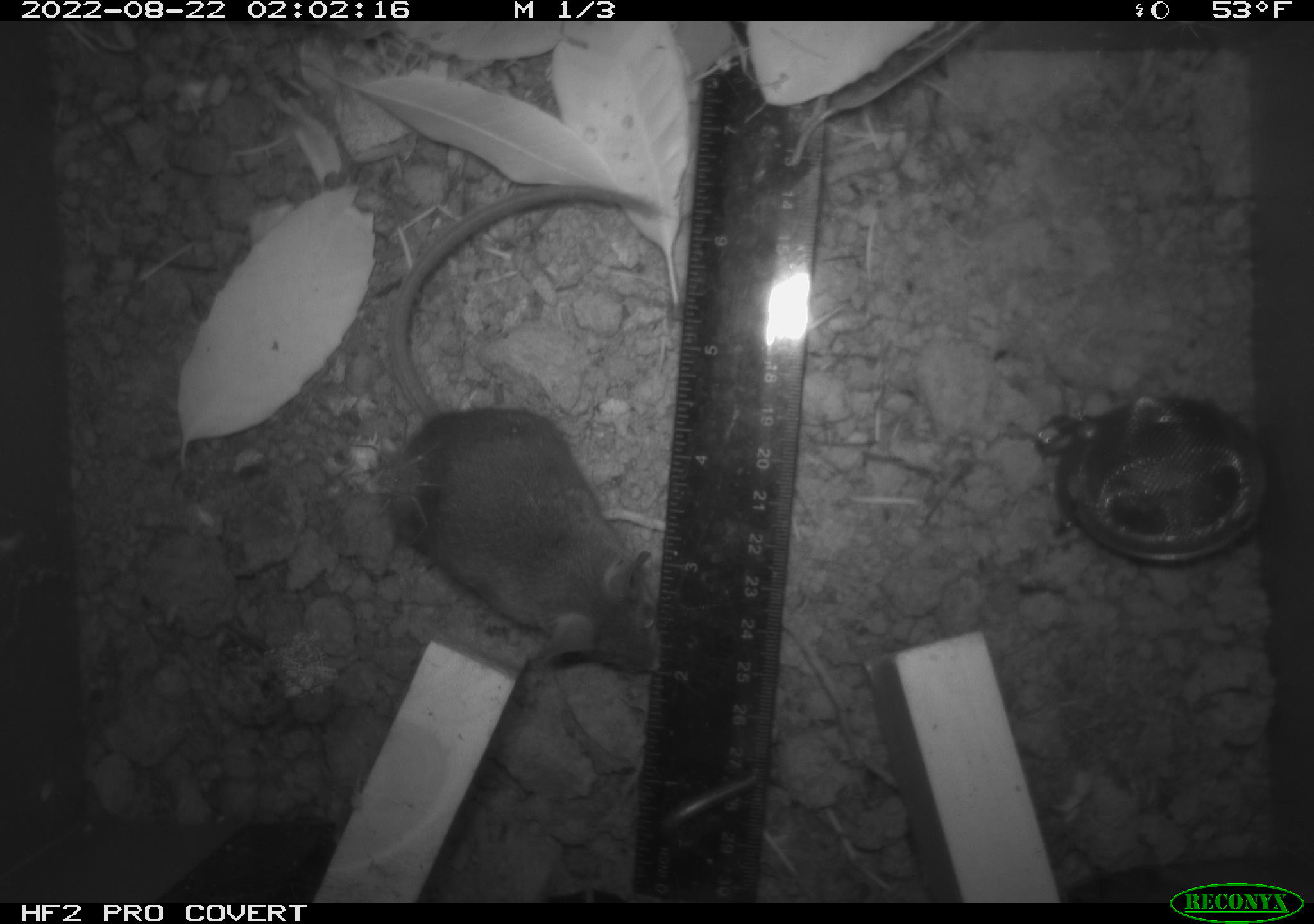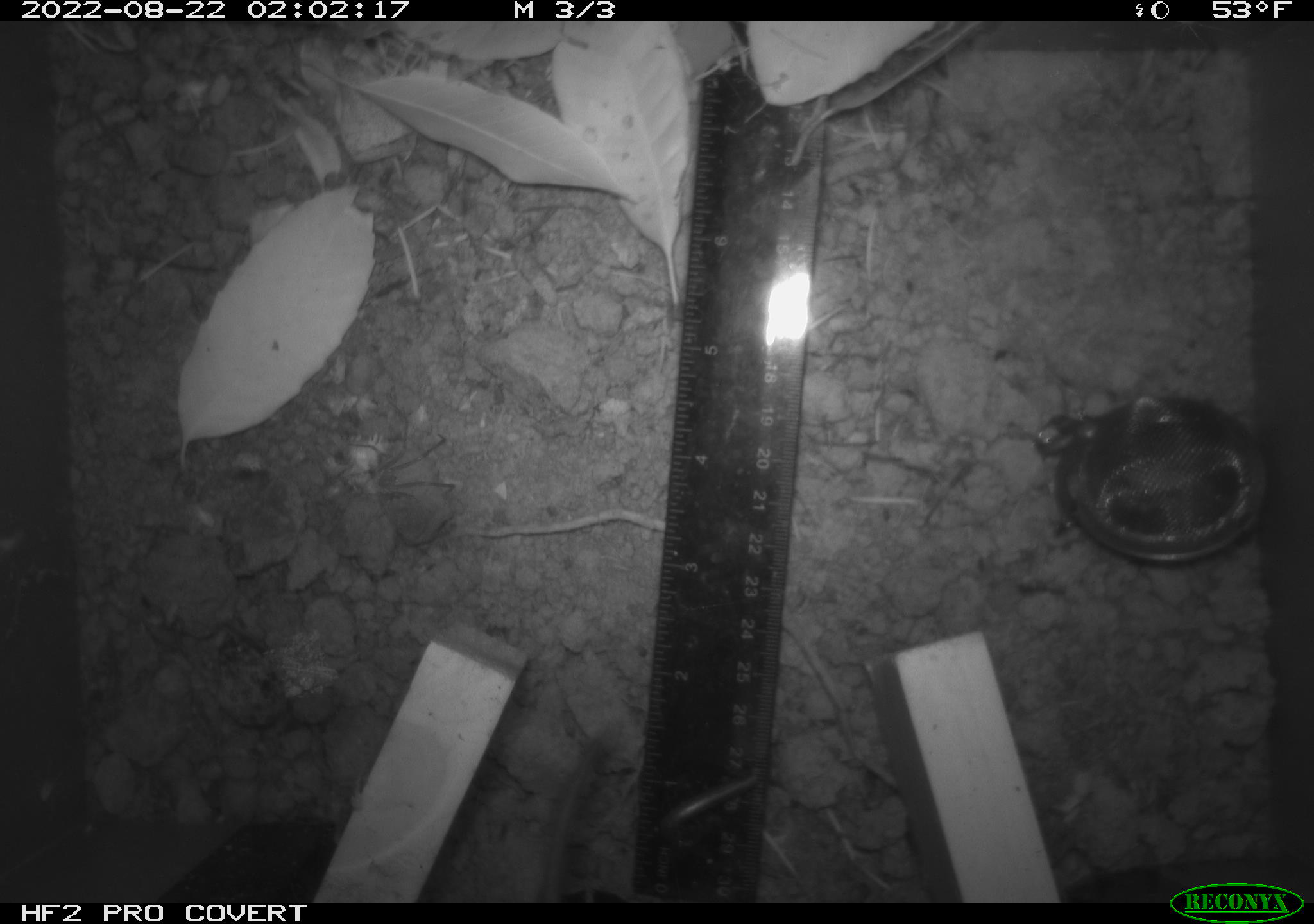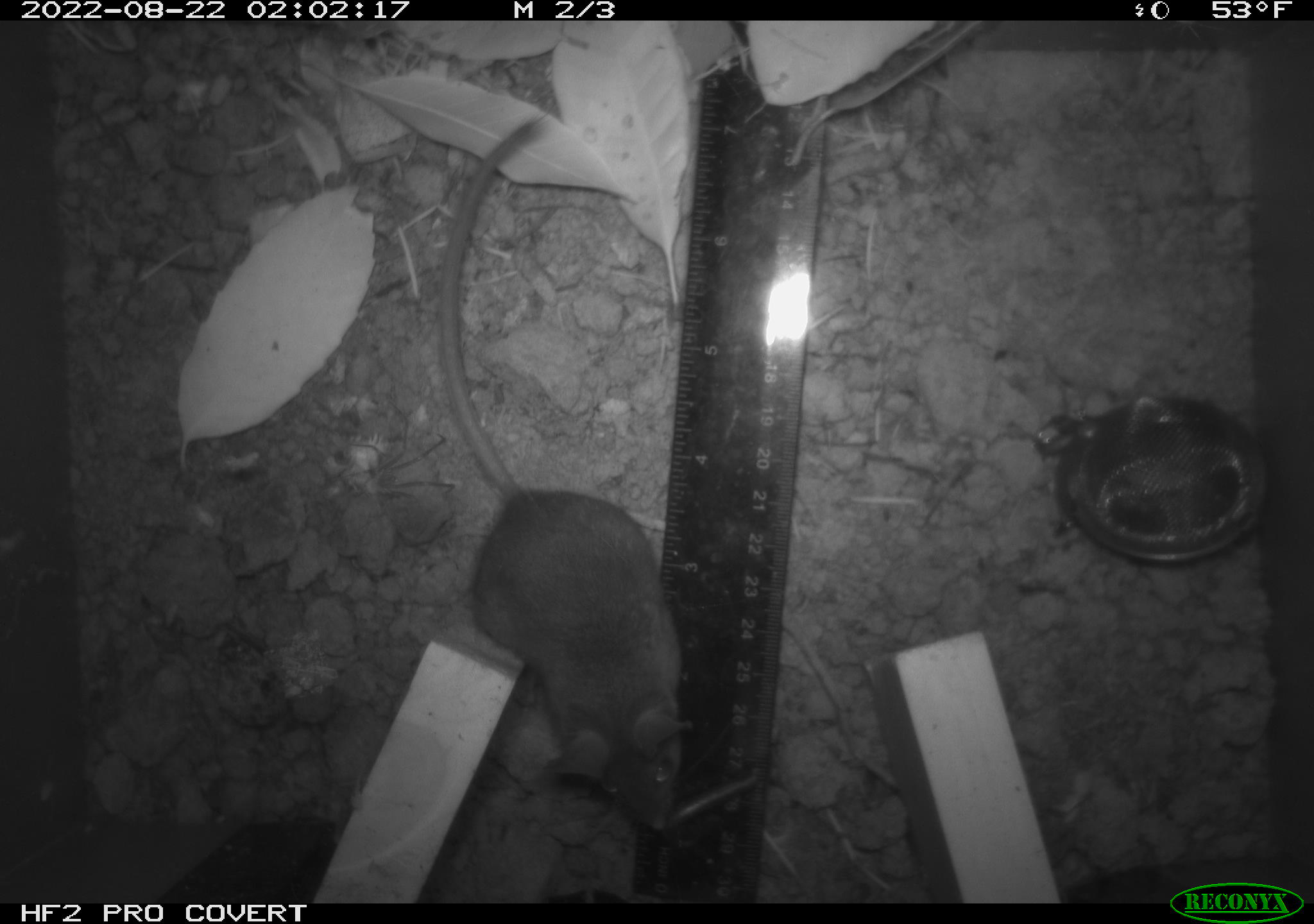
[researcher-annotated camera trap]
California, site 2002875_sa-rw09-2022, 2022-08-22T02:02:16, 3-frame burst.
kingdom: Animalia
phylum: Chordata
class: Mammalia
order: Rodentia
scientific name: Rodentia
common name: rodent